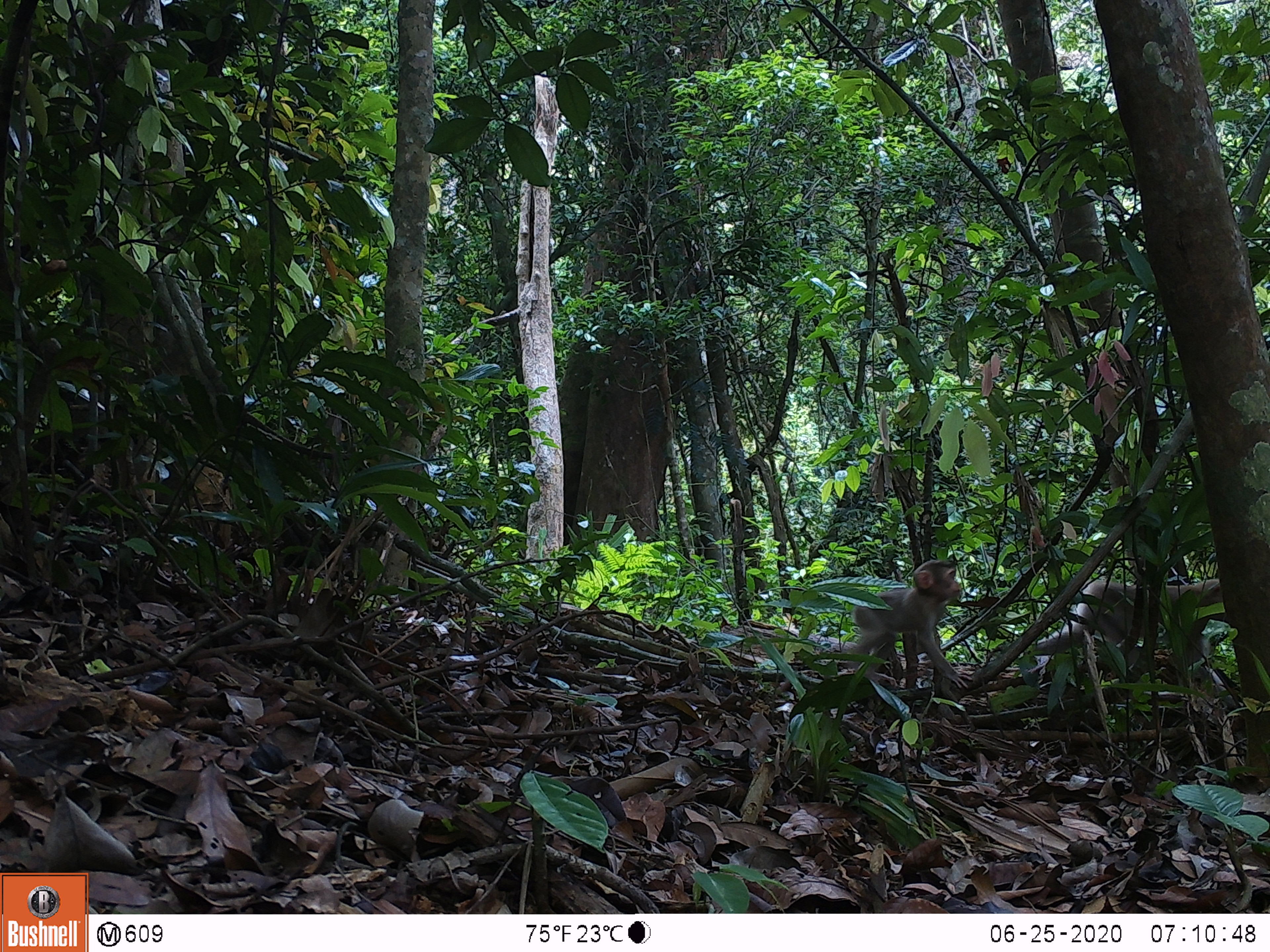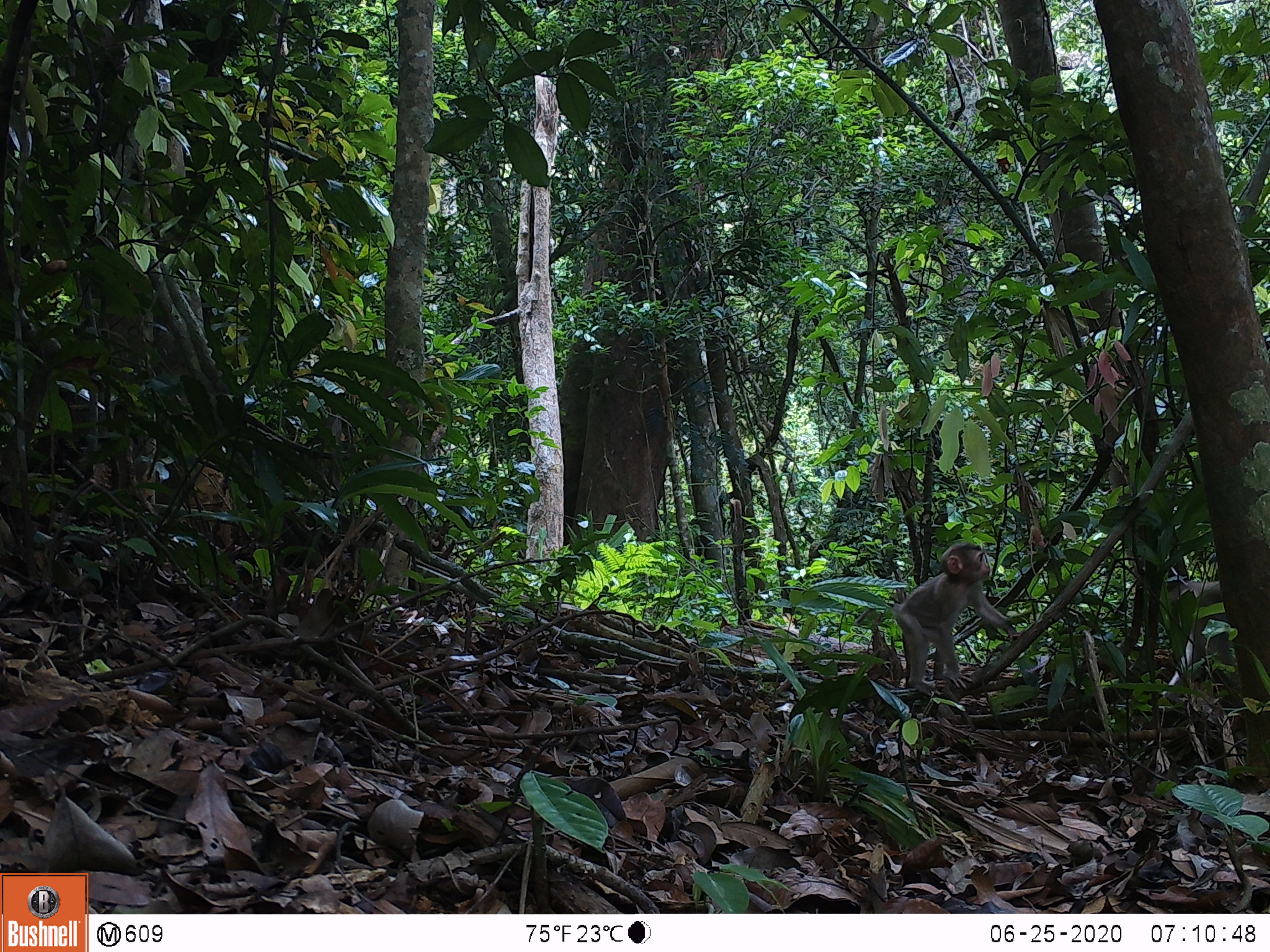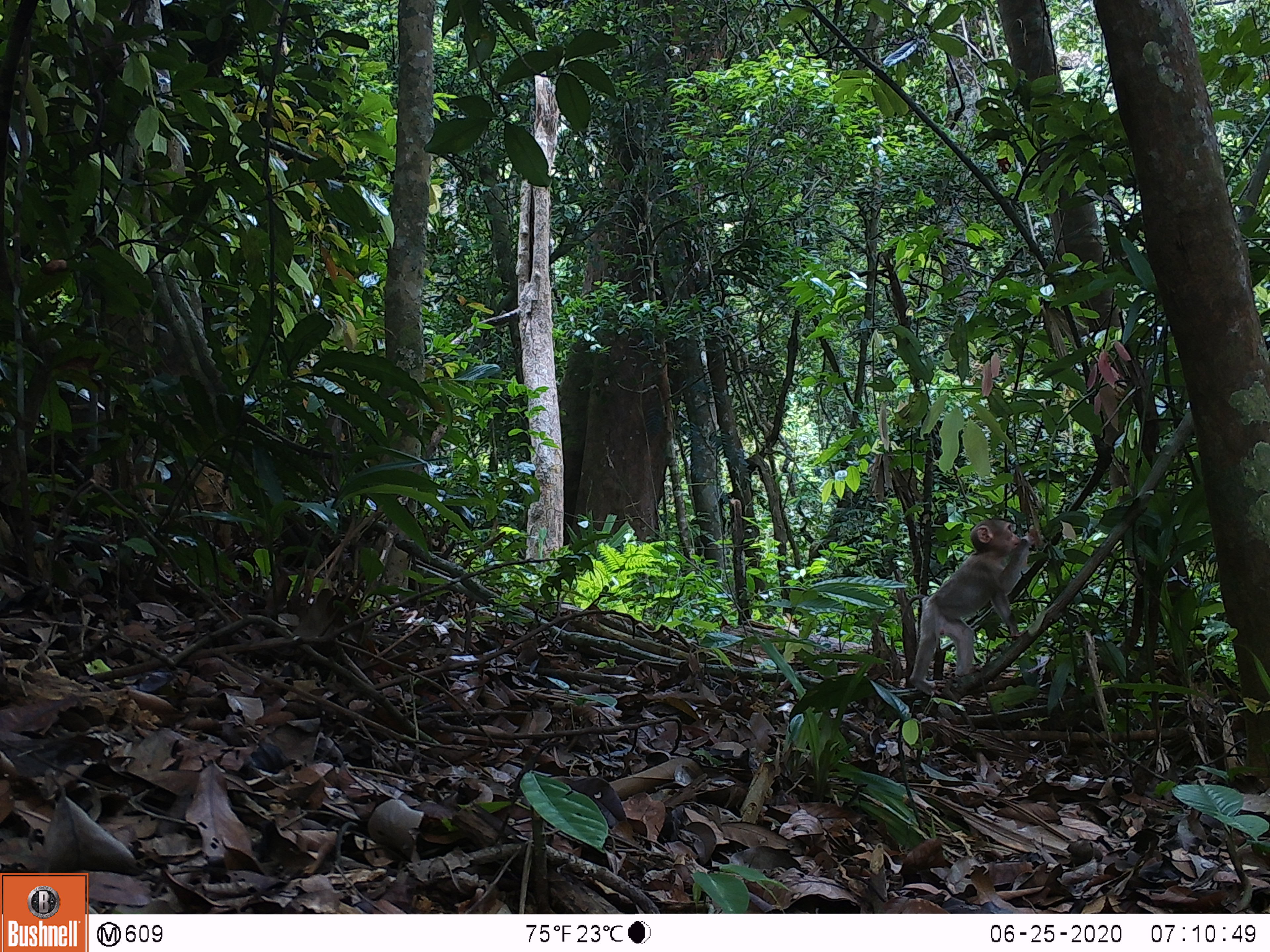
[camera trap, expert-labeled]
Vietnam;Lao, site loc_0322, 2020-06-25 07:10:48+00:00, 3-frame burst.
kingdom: Animalia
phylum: Chordata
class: Mammalia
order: Primates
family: Cercopithecidae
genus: Macaca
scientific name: Macaca nemestrina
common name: pig-tailed macaque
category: pig tailed macaque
Pig tailed macaque (pig-tailed macaque) (Macaca nemestrina). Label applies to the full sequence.